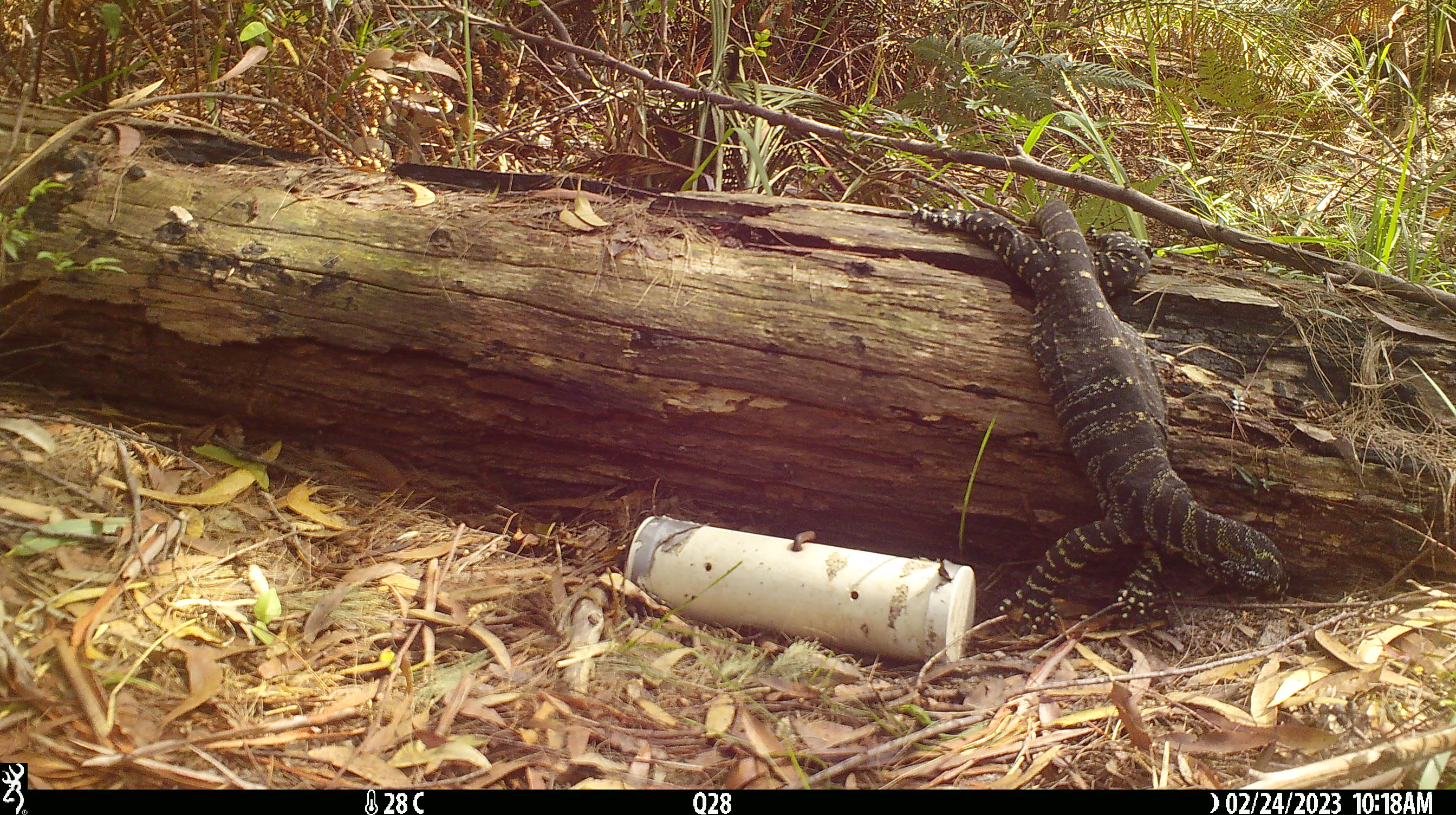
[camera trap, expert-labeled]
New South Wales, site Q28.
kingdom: Animalia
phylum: Chordata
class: Reptilia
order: Squamata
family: Varanidae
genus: Varanus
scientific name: Varanus varius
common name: lace monitor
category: goanna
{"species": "goanna (lace monitor) (Varanus varius)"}